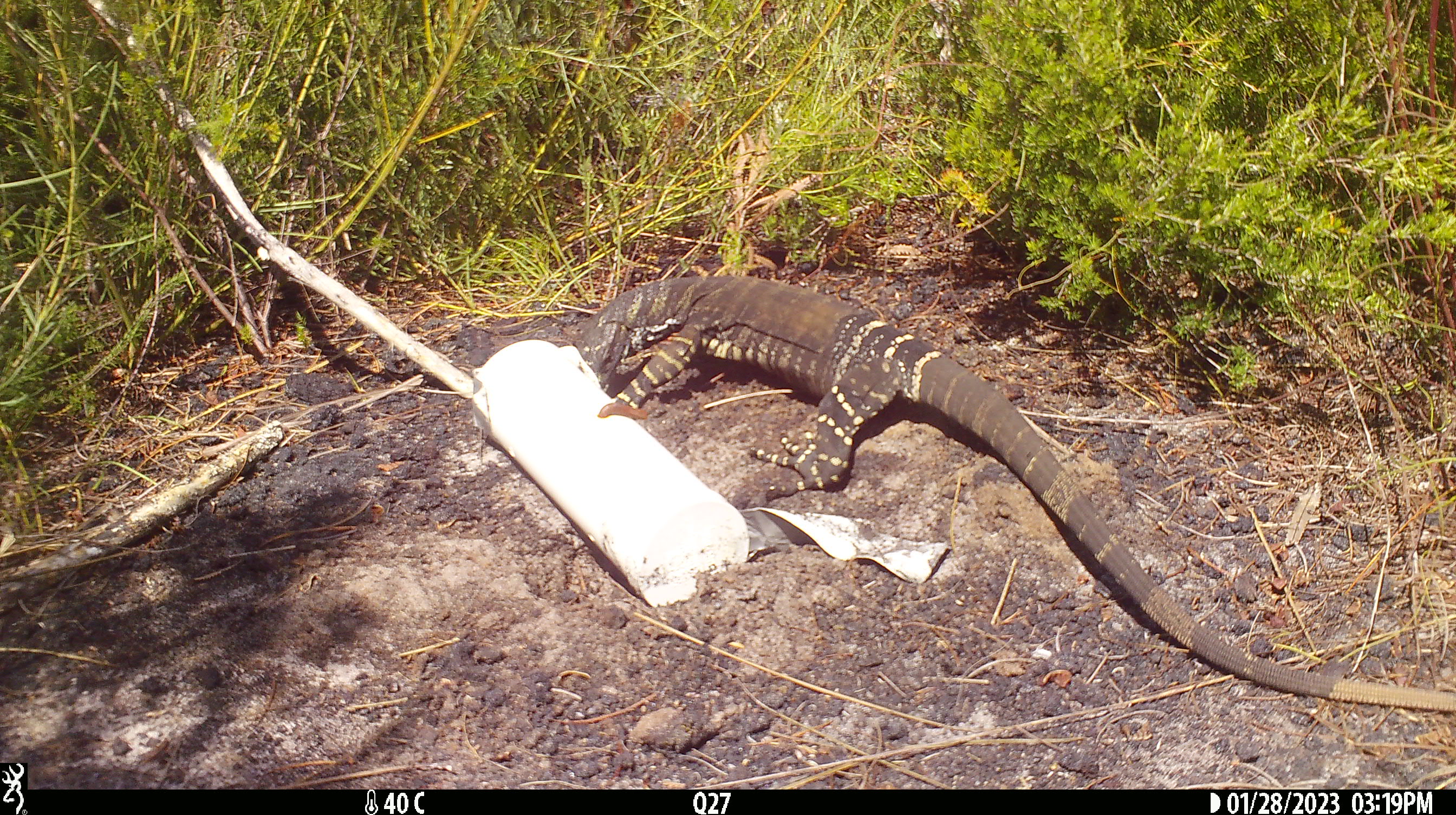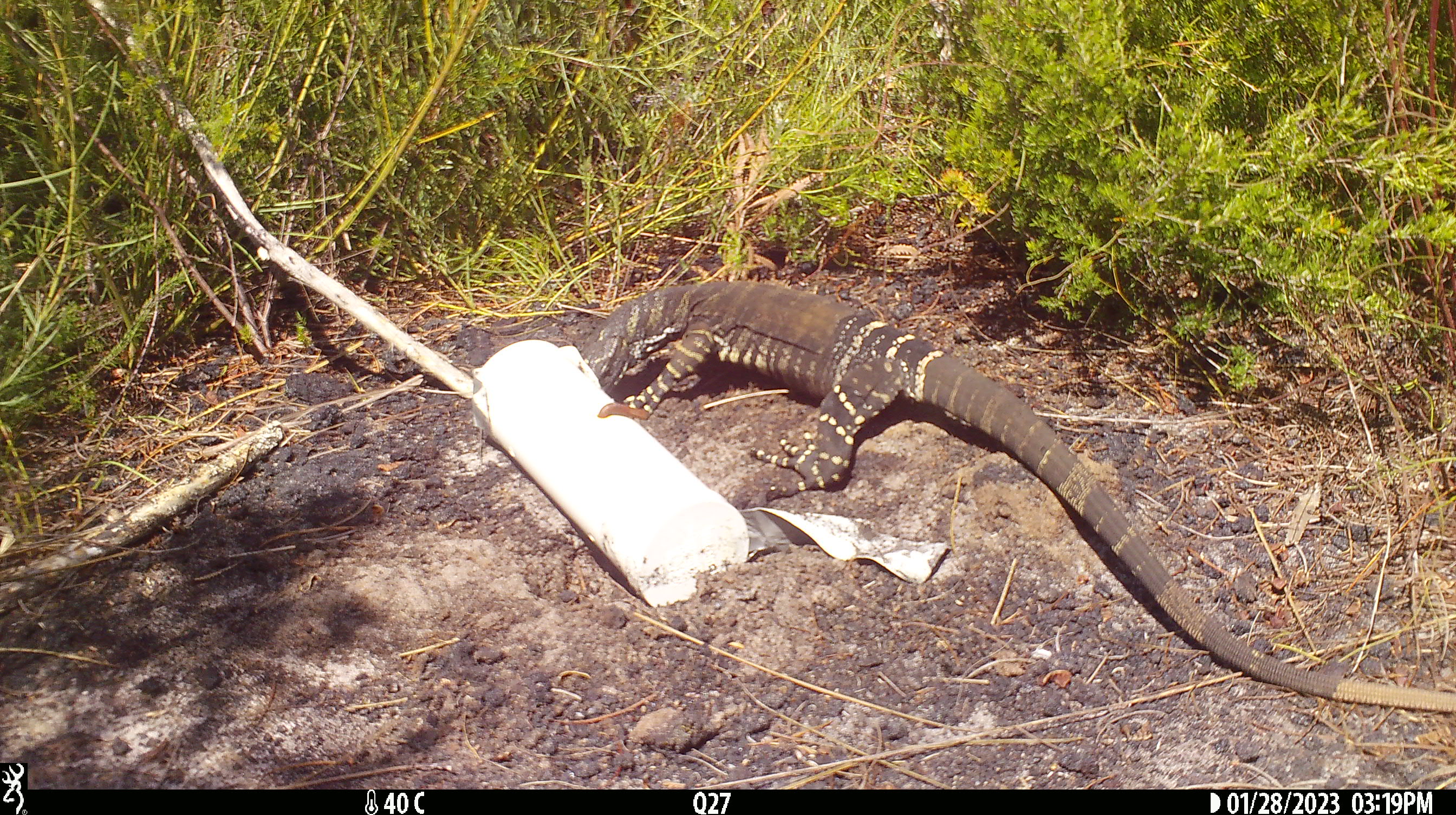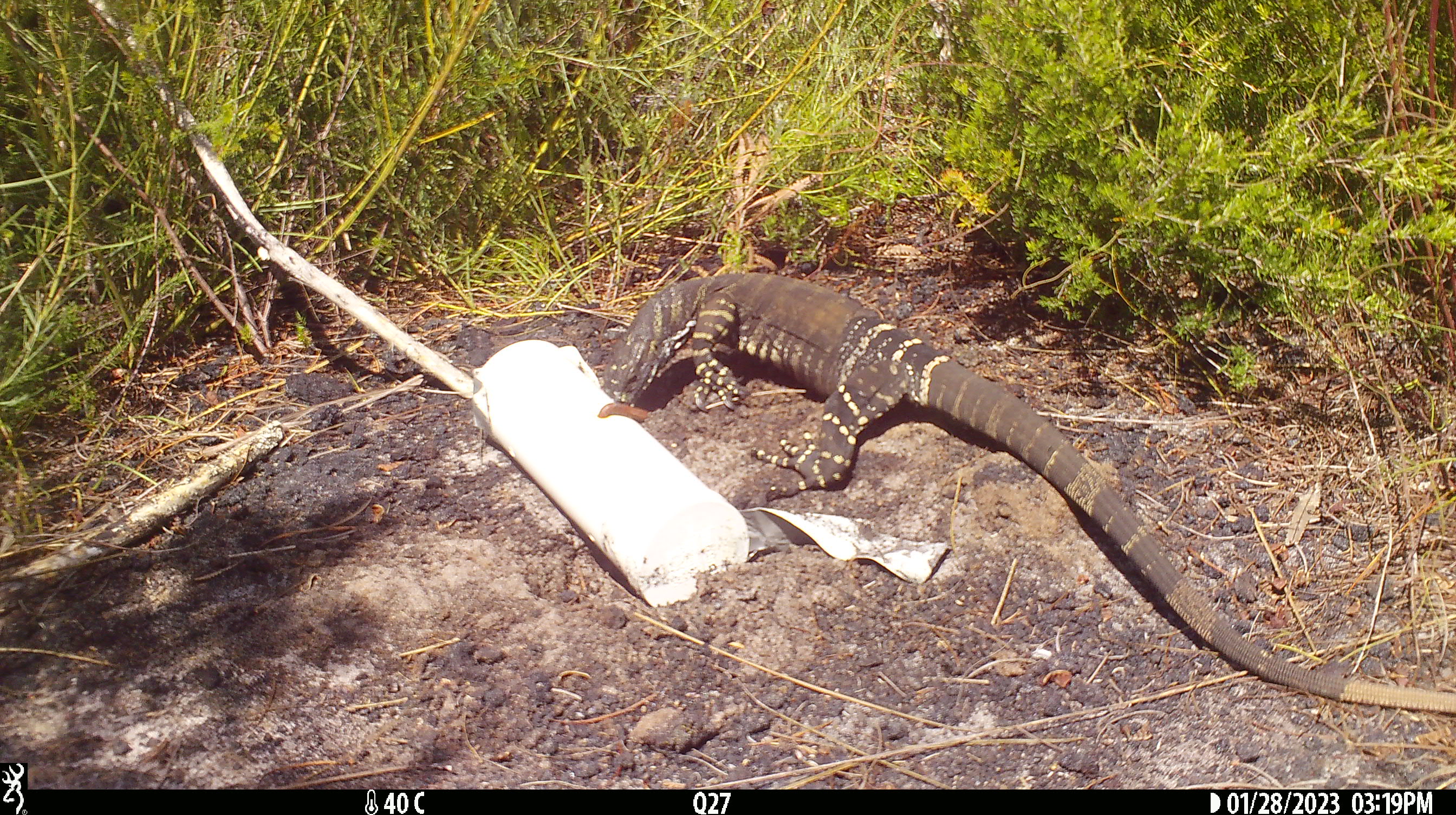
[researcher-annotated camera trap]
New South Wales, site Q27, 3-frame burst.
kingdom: Animalia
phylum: Chordata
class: Reptilia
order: Squamata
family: Varanidae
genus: Varanus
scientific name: Varanus varius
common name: lace monitor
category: goanna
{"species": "goanna (lace monitor) (Varanus varius)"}